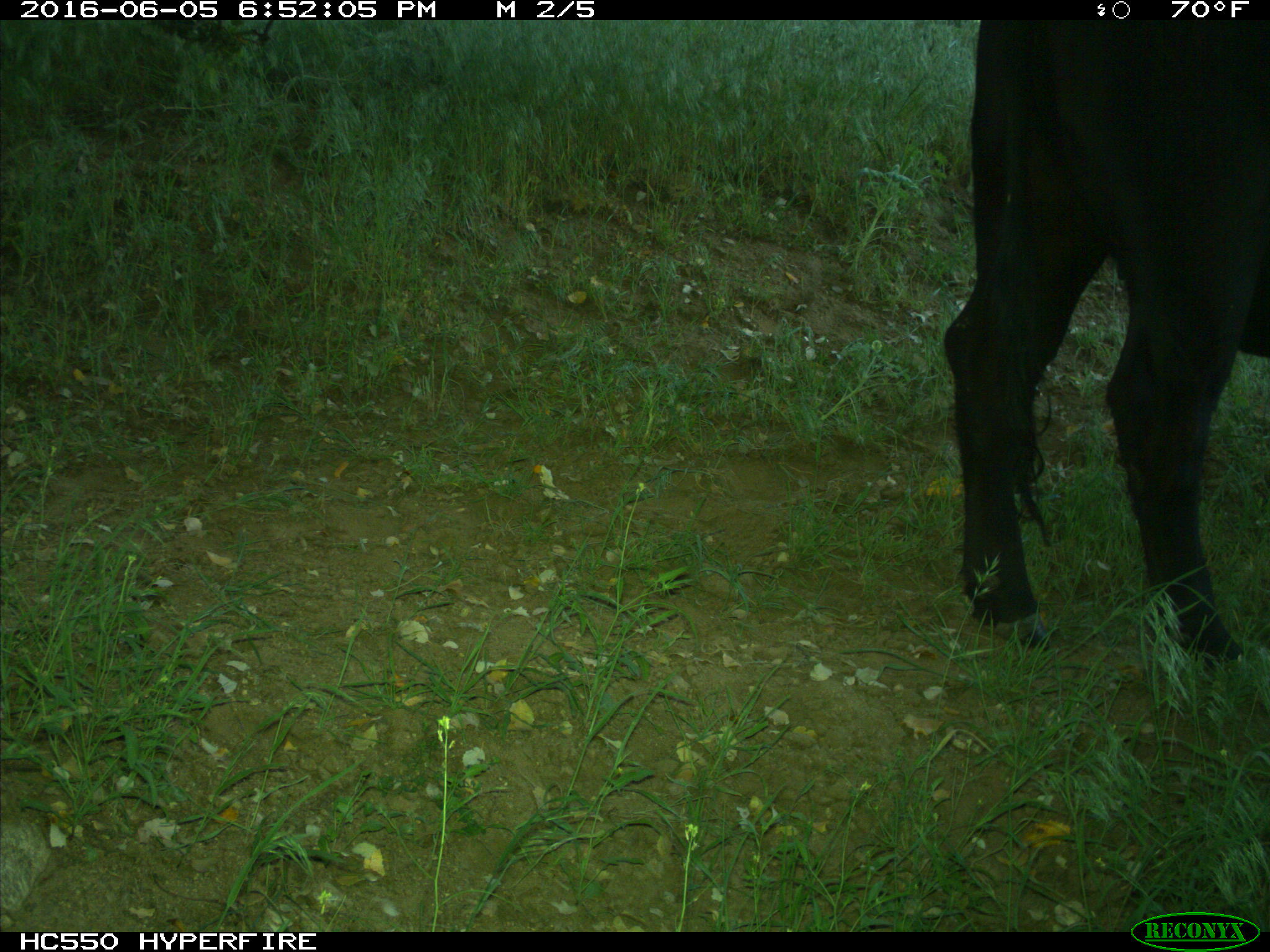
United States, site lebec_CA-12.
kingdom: Animalia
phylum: Chordata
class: Mammalia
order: Artiodactyla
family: Bovidae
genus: Bos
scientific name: Bos taurus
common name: domestic cow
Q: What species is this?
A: Bos taurus (domestic cow).